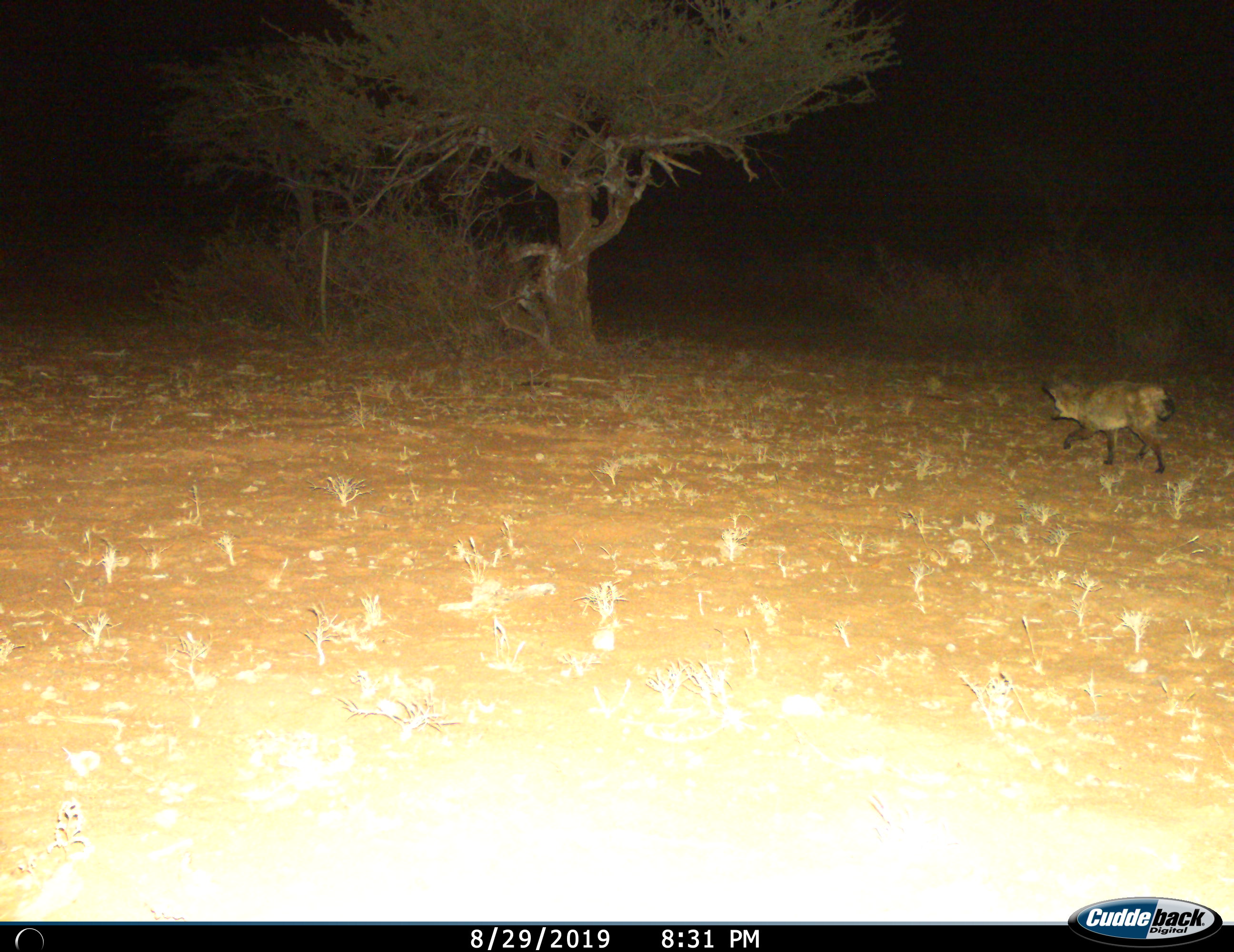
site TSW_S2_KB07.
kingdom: Animalia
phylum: Chordata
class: Mammalia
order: Carnivora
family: Canidae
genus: Otocyon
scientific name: Otocyon megalotis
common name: bat-eared fox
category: foxbateared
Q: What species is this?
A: Foxbateared (bat-eared fox) (Otocyon megalotis).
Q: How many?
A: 1.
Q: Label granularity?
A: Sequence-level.